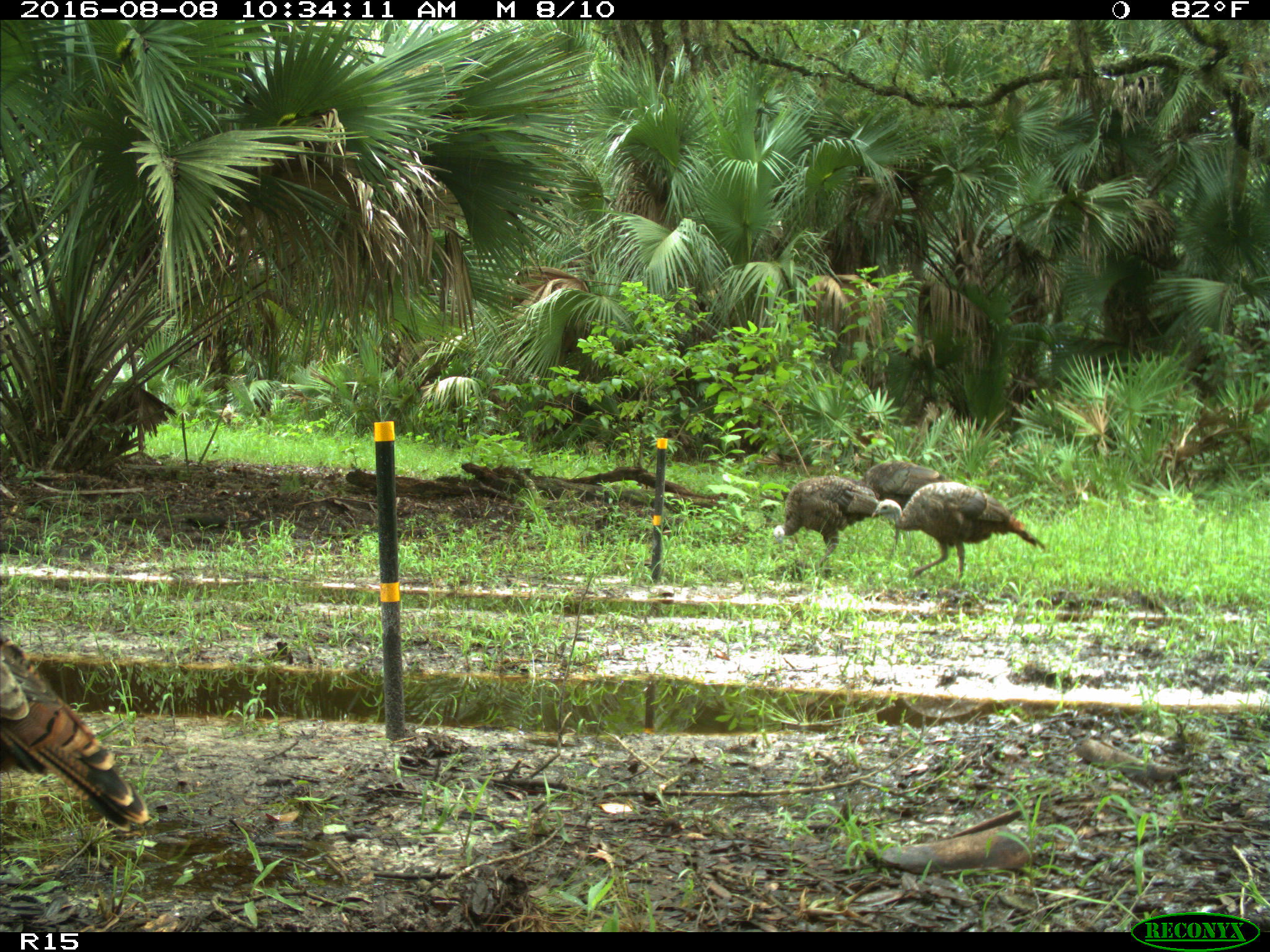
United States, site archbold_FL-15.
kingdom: Animalia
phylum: Chordata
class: Aves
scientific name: Aves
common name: birds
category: unidentified bird